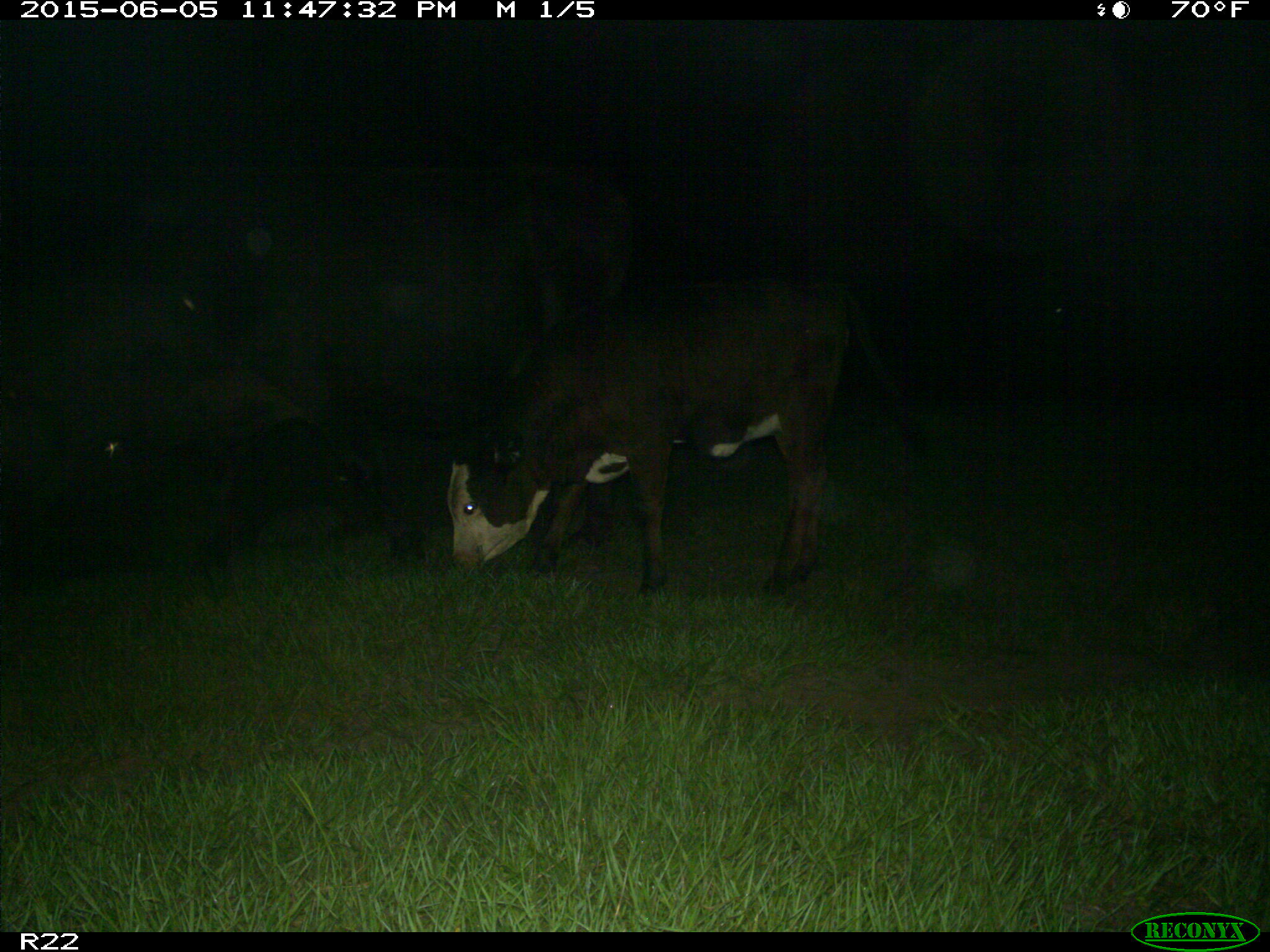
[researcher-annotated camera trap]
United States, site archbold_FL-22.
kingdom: Animalia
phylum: Chordata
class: Mammalia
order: Artiodactyla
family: Bovidae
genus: Bos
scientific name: Bos taurus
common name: domestic cow